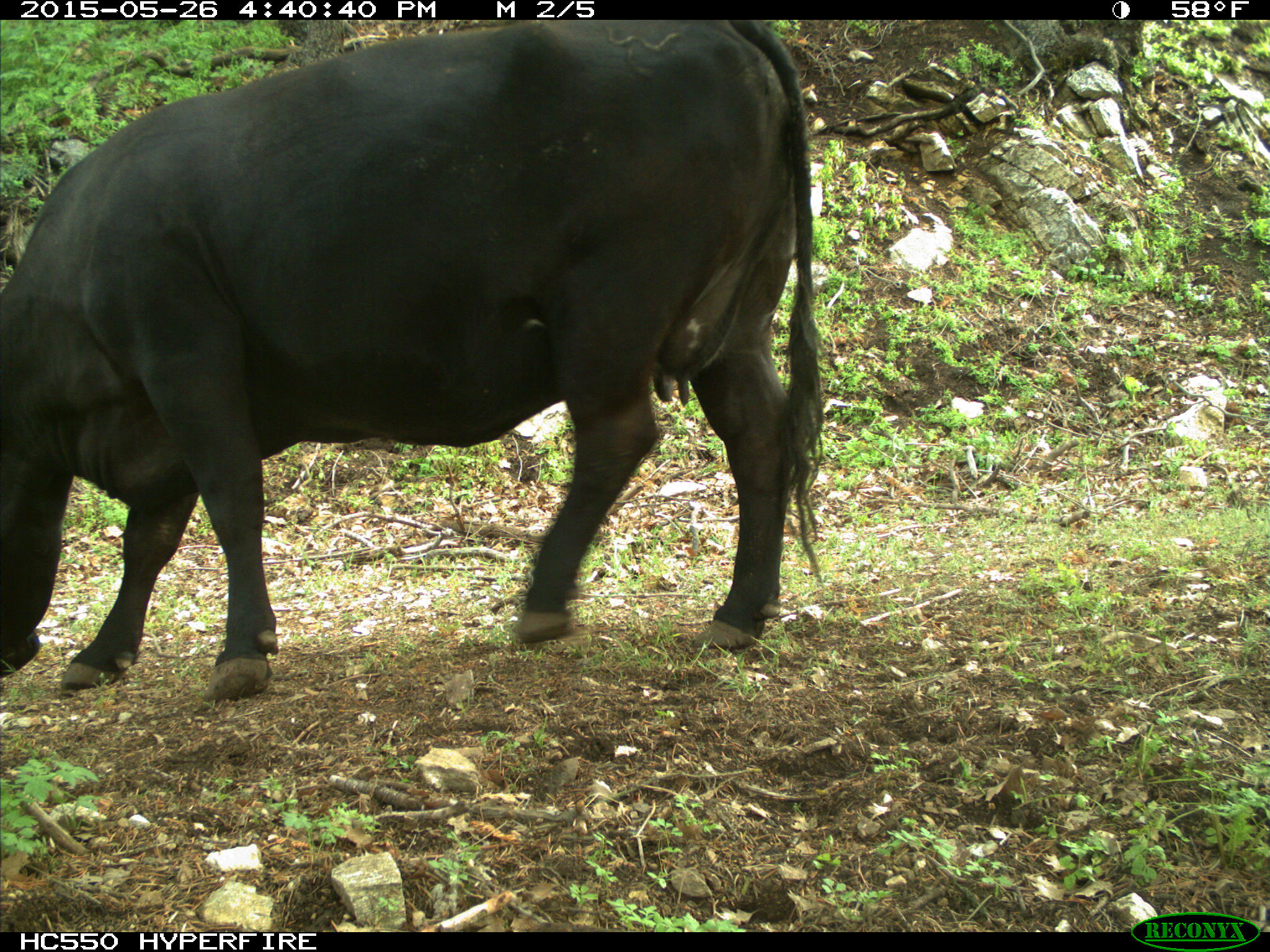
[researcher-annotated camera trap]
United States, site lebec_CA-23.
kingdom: Animalia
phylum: Chordata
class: Mammalia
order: Artiodactyla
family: Bovidae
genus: Bos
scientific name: Bos taurus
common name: domestic cow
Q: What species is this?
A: Bos taurus (domestic cow).